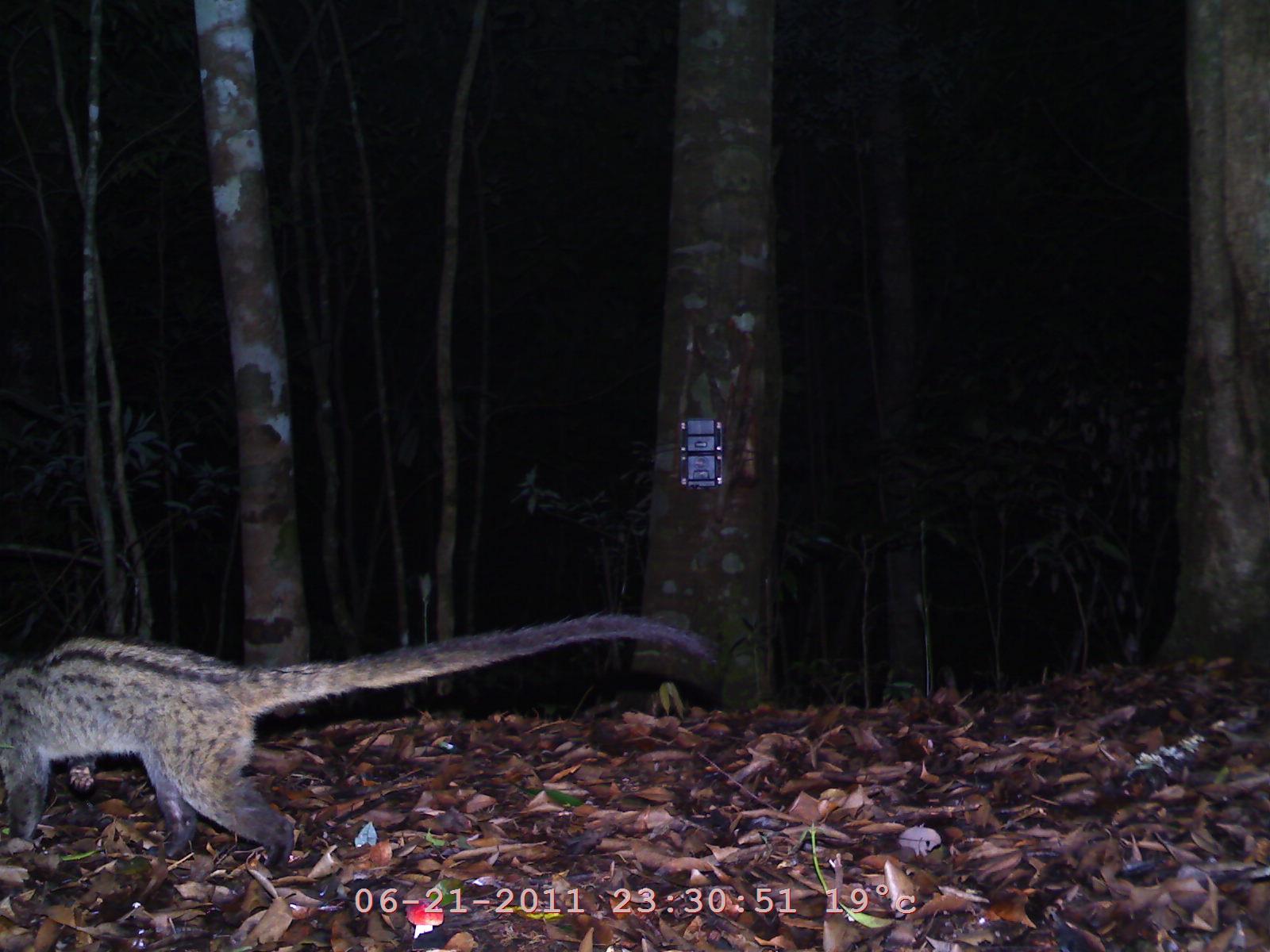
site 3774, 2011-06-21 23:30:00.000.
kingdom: Animalia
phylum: Chordata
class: Mammalia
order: Carnivora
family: Viverridae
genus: Paradoxurus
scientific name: Paradoxurus hermaphroditus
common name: asian palm civet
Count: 1.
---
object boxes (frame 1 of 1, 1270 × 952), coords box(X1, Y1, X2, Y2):
paradoxurus hermaphroditus: box(0, 608, 716, 872)